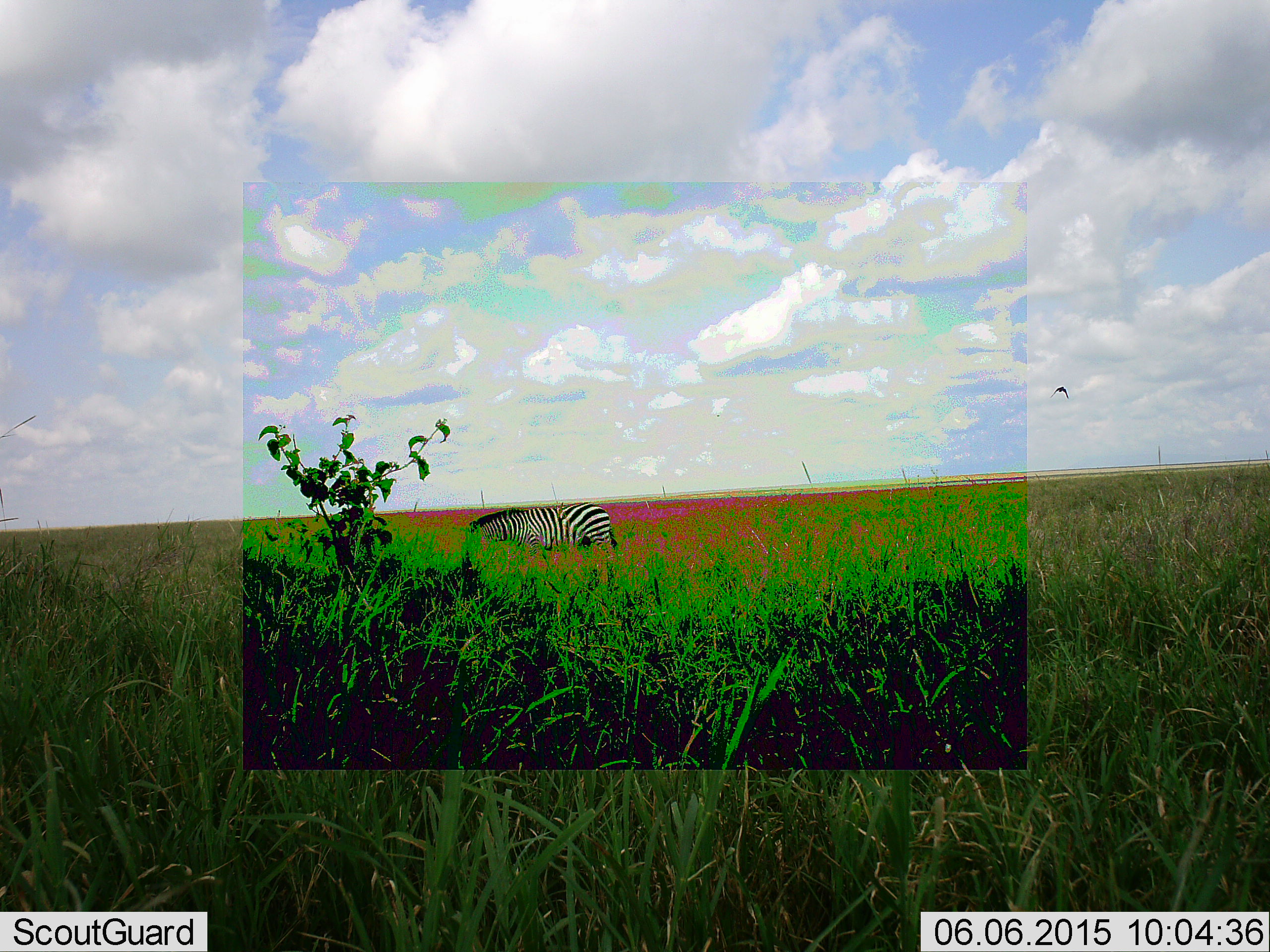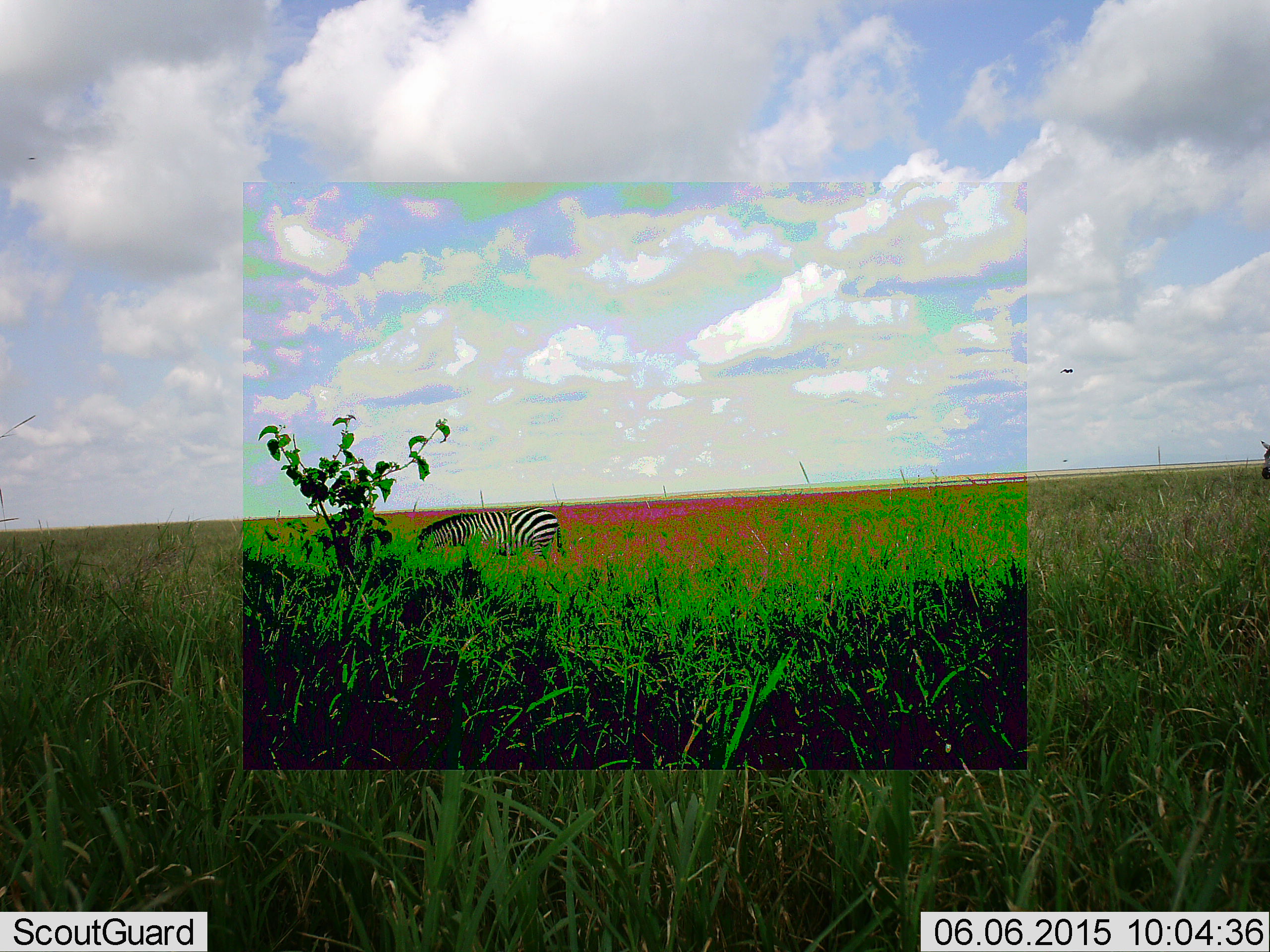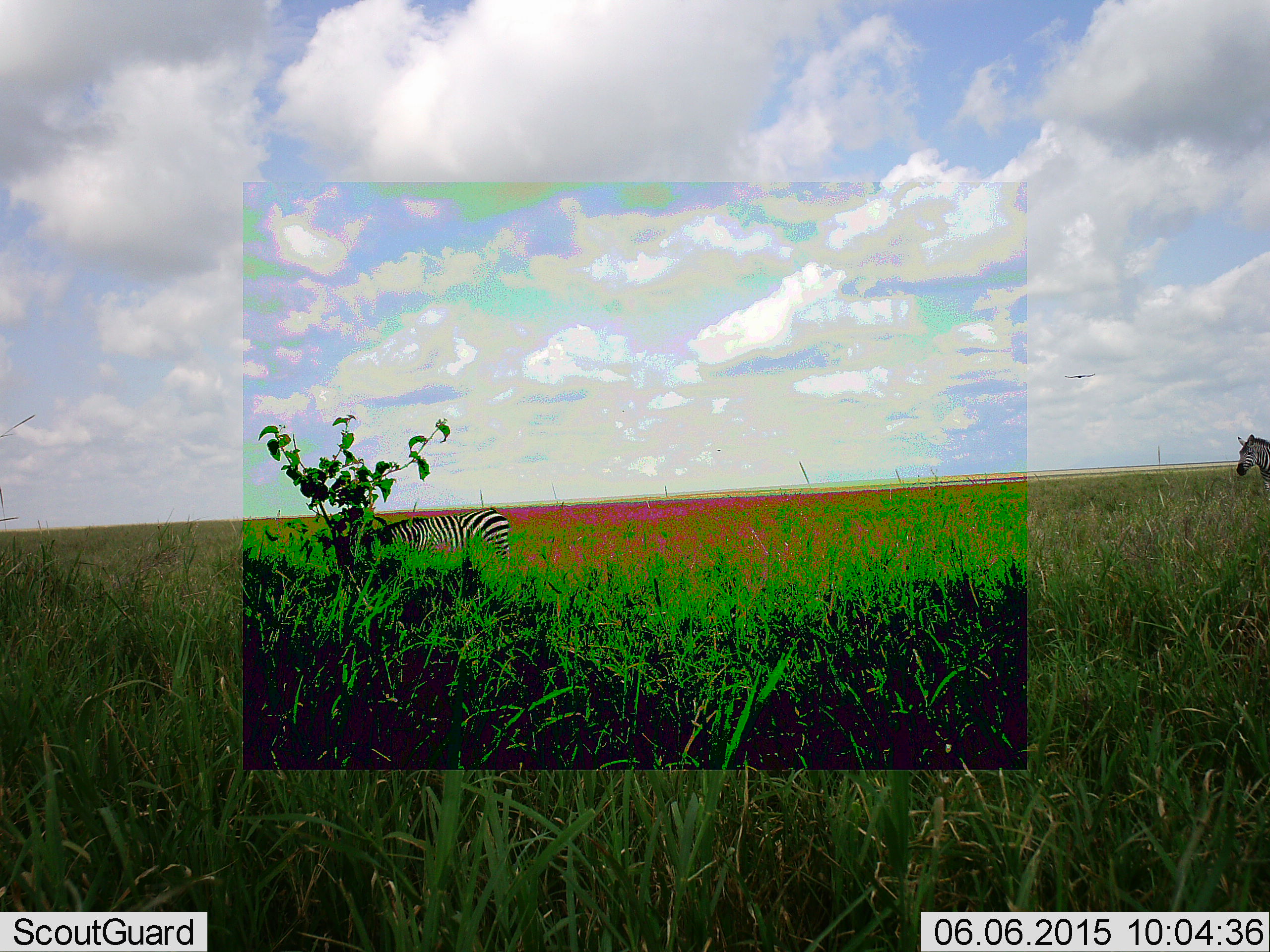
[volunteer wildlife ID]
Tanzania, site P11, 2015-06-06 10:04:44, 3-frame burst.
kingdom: Animalia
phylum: Chordata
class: Mammalia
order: Perissodactyla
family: Equidae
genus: Equus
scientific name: Equus quagga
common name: plains zebra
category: zebra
Zebra (plains zebra) (Equus quagga), count 2. Behavior (volunteer vote fractions): standing 8%, resting 0%, moving 85%, interacting 0%. Young present (vote fraction): 0%. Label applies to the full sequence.